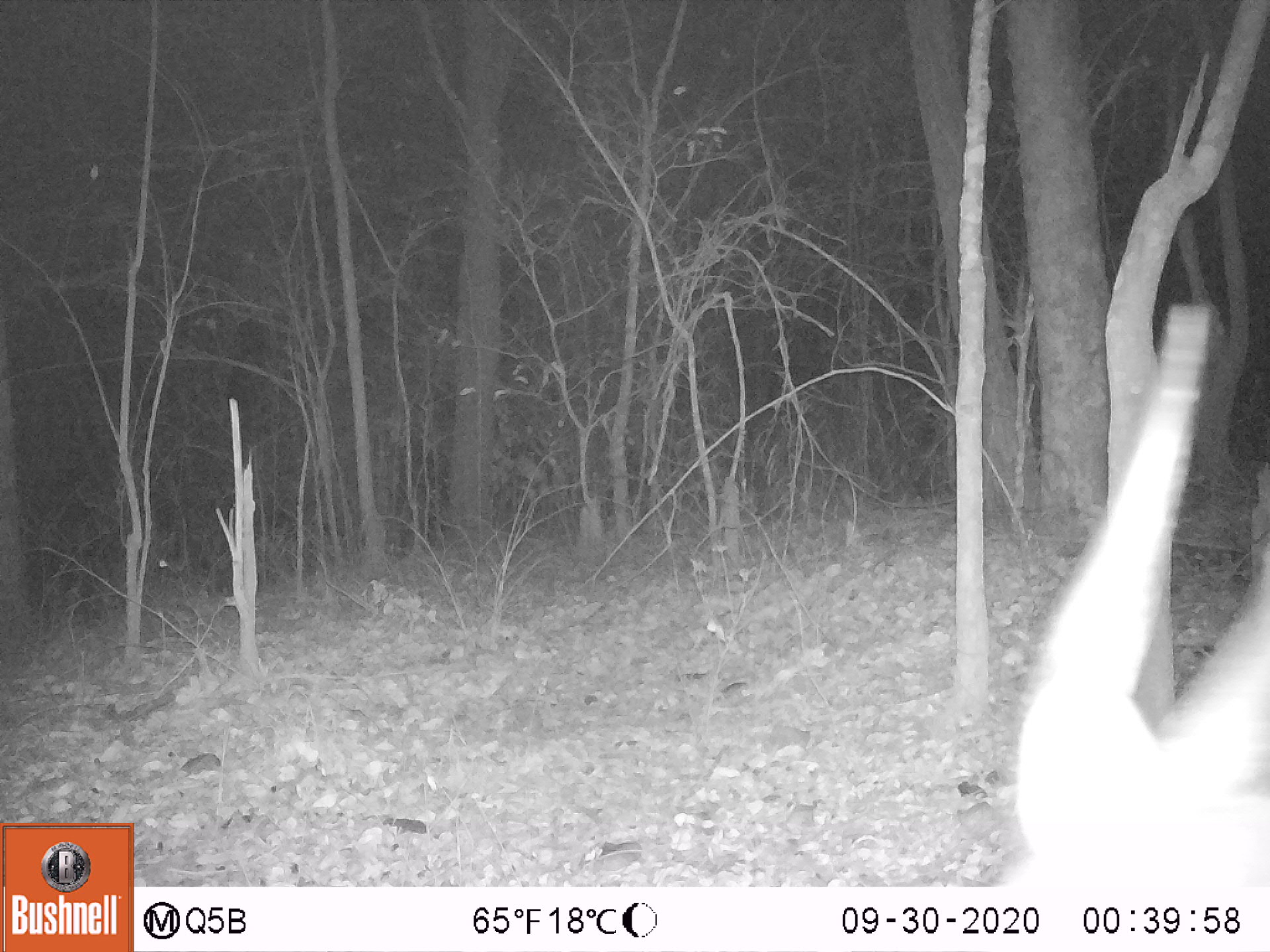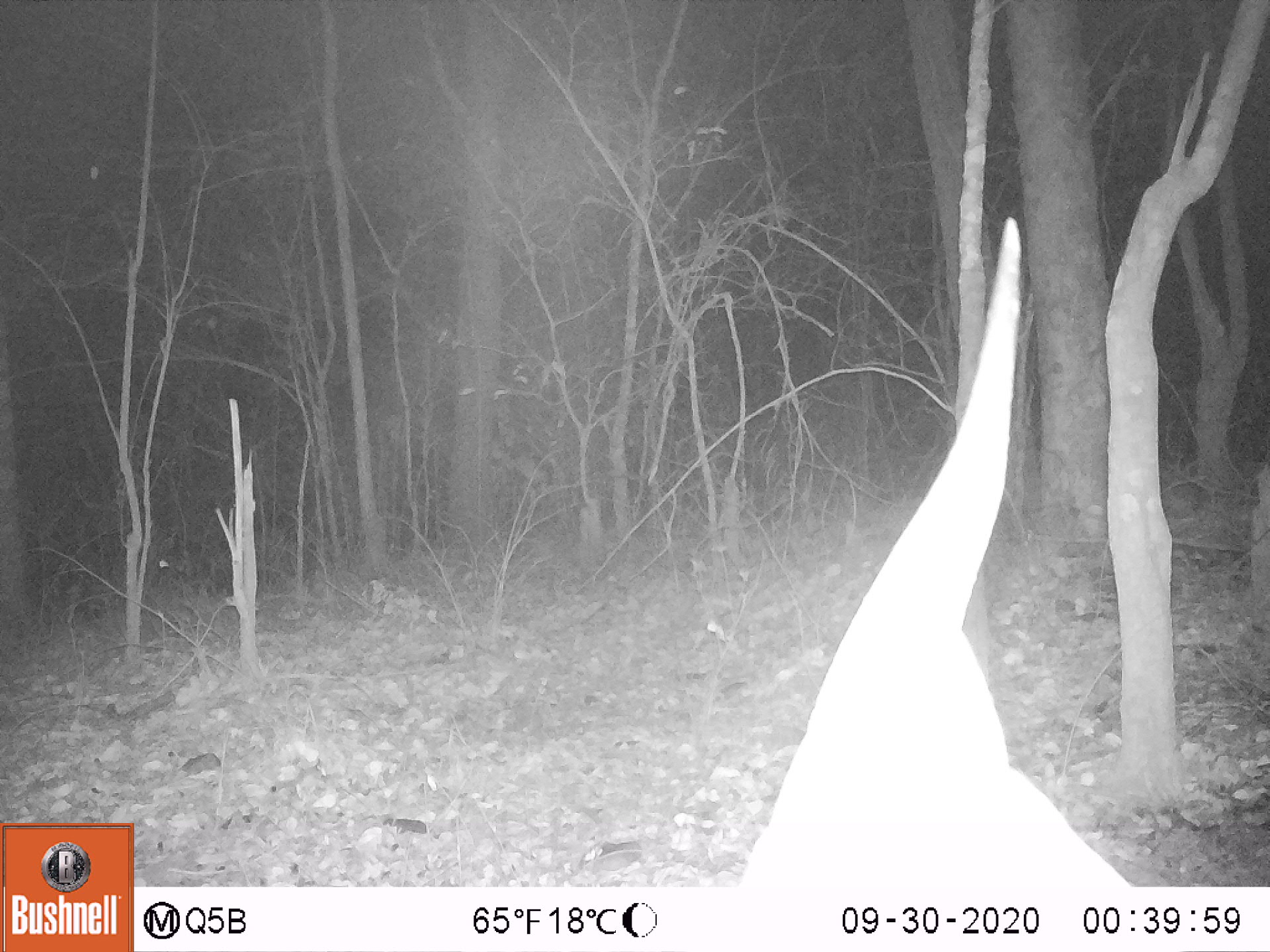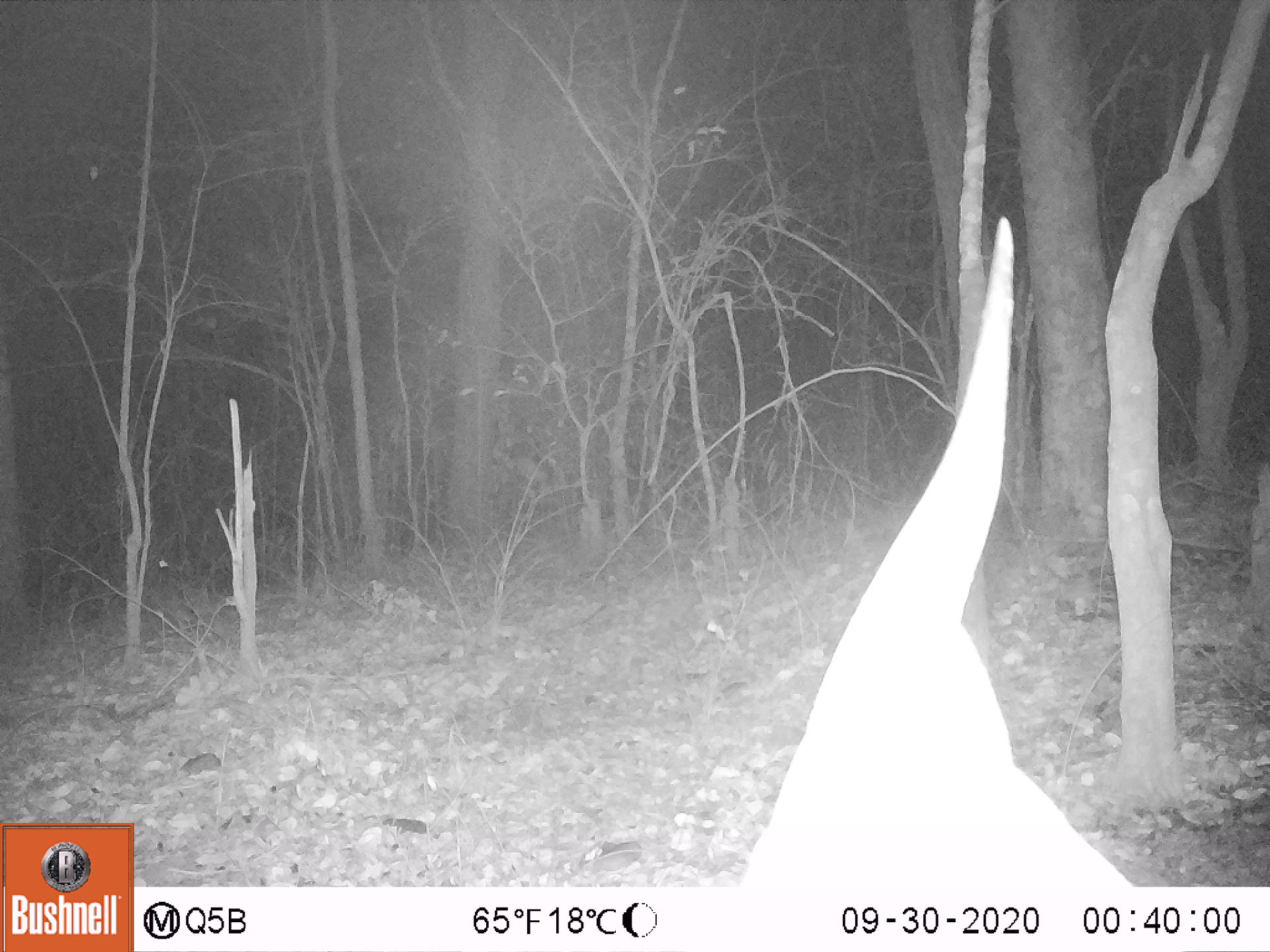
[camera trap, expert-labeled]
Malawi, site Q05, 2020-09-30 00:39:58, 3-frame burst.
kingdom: Animalia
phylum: Chordata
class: Mammalia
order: Artiodactyla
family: Bovidae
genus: Tragelaphus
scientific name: Tragelaphus sylvaticus sylvaticus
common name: cape bushbuck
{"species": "cape bushbuck (Tragelaphus sylvaticus sylvaticus)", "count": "1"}